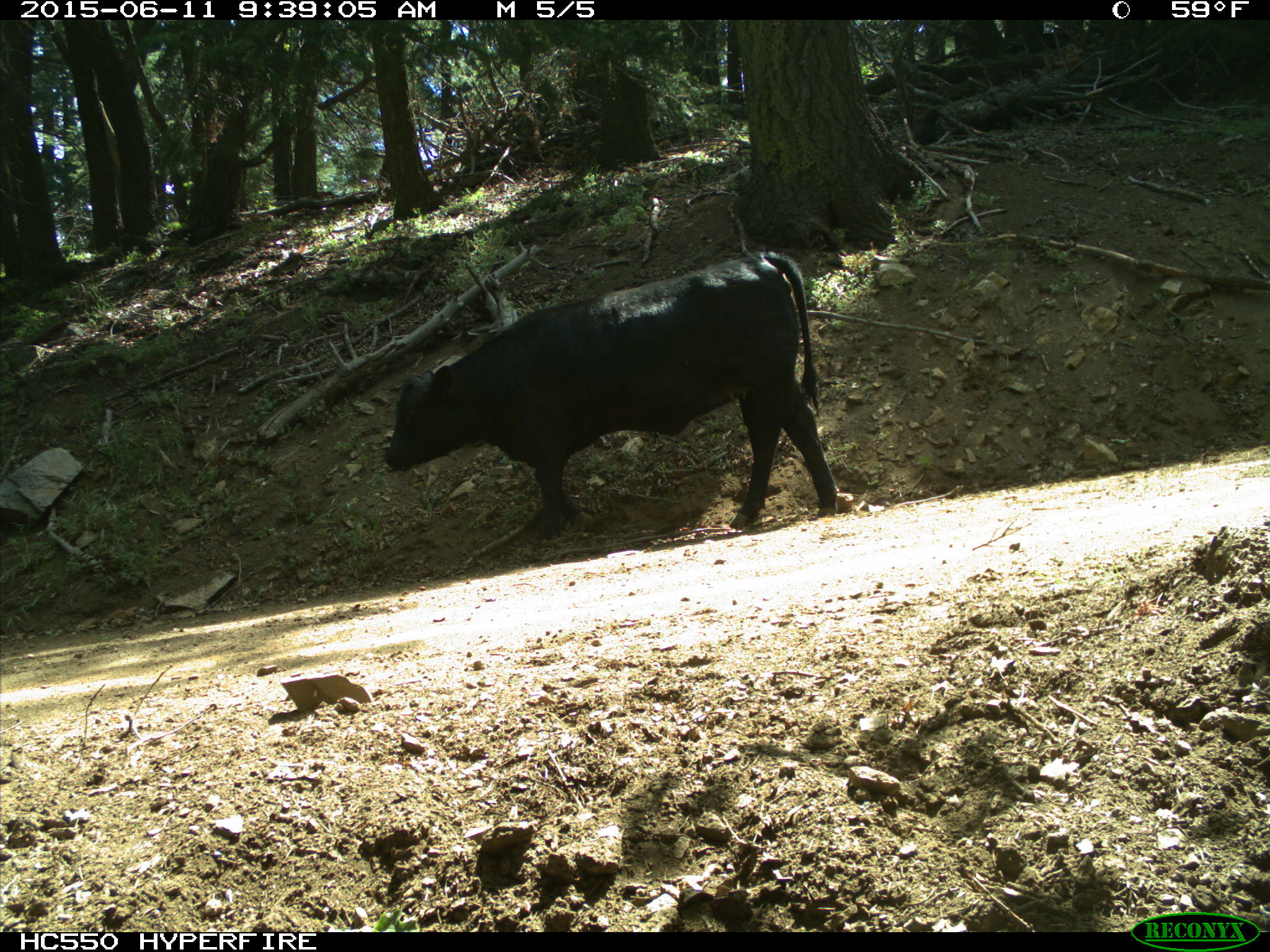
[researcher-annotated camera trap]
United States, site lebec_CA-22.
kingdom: Animalia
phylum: Chordata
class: Mammalia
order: Artiodactyla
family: Bovidae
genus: Bos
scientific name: Bos taurus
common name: domestic cow